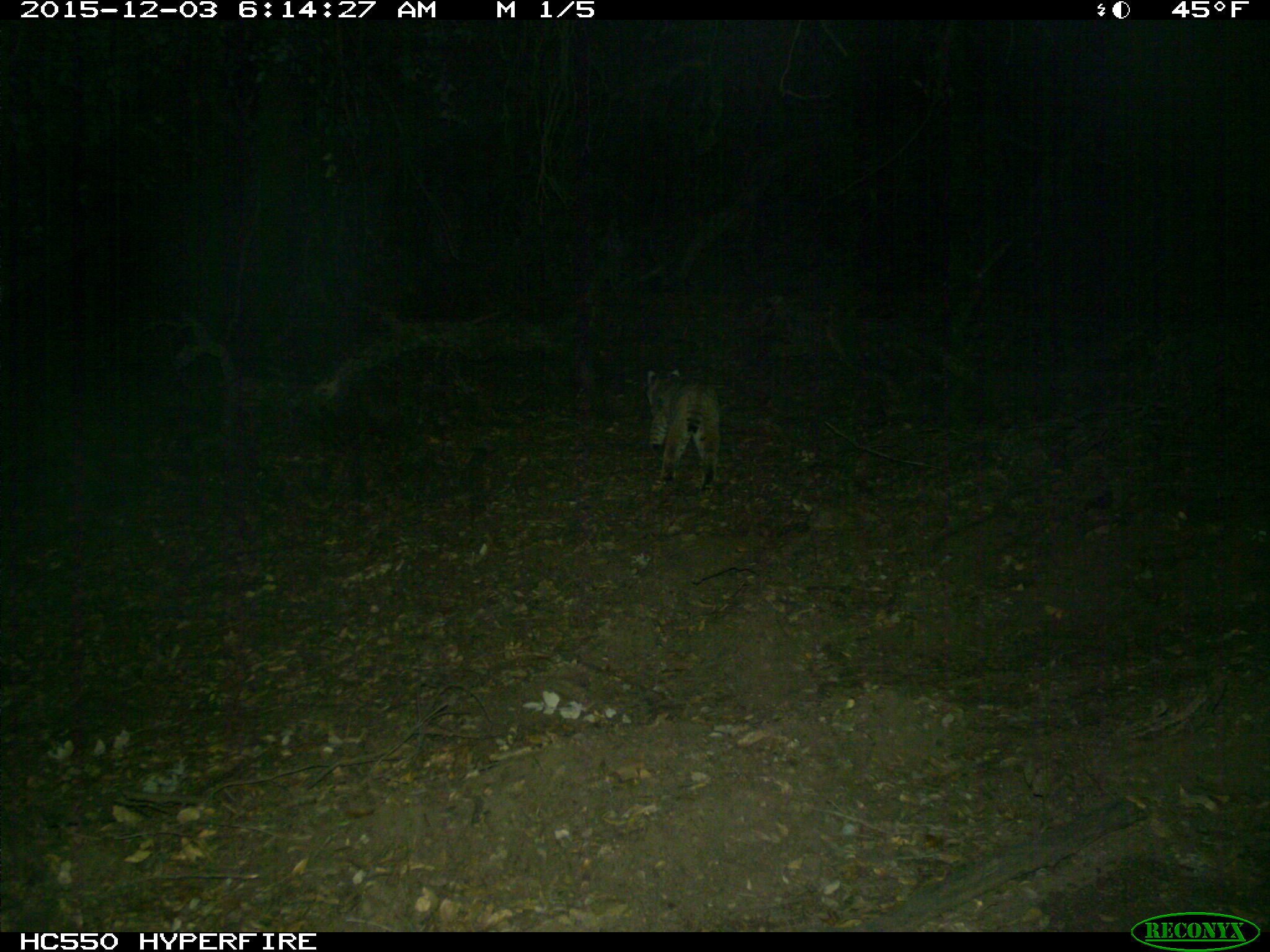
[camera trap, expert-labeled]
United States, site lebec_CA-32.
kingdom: Animalia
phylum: Chordata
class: Mammalia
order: Carnivora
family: Felidae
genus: Lynx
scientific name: Lynx rufus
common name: bobcat